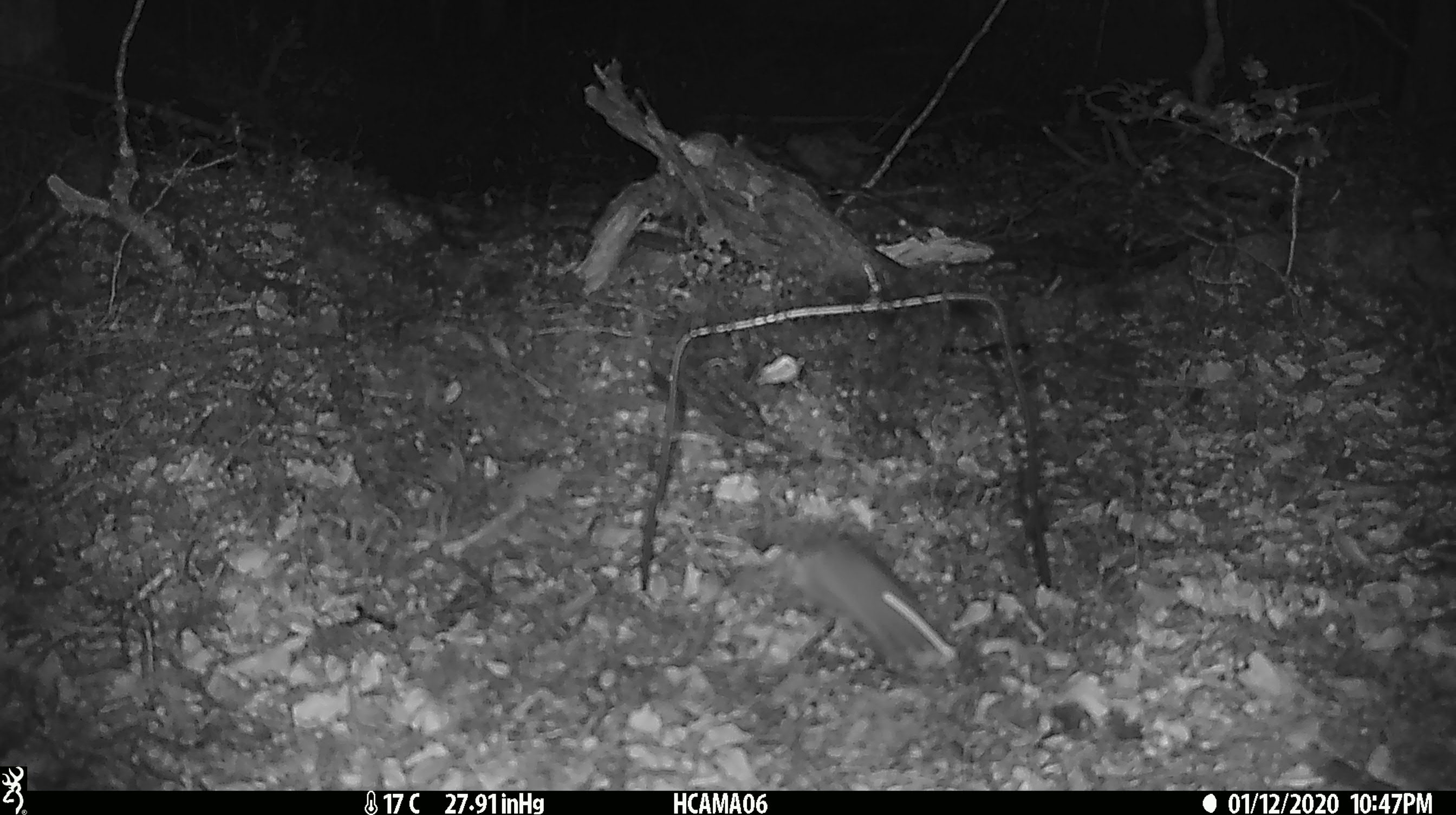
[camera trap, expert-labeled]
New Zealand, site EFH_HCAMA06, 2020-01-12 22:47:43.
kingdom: Animalia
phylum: Chordata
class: Mammalia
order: Rodentia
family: Muridae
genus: Mus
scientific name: Mus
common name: mouse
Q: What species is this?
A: Mouse (Mus).